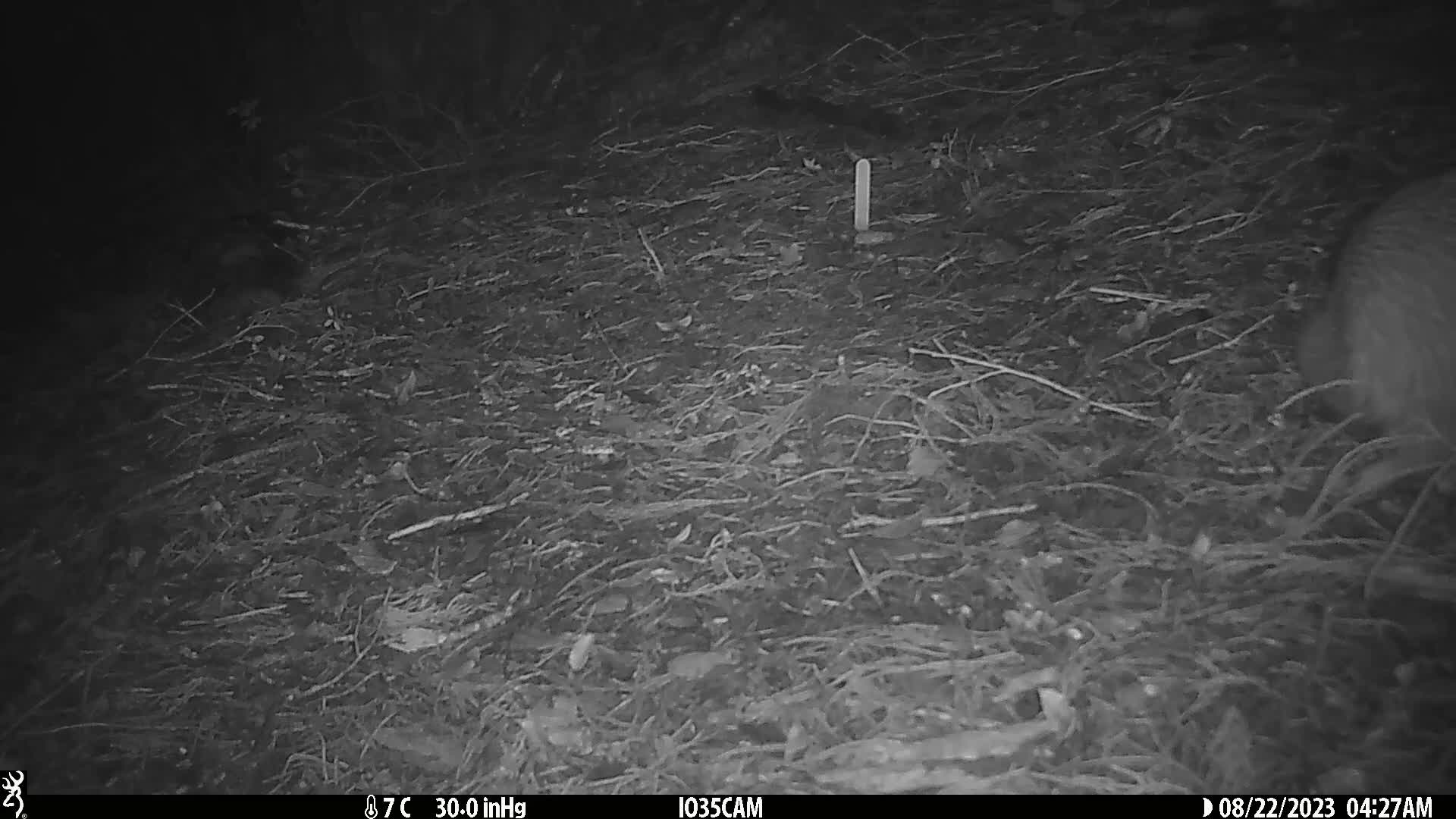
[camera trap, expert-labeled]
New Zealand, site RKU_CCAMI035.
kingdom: Animalia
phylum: Chordata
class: Aves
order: Apterygiformes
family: Apterygidae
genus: Apteryx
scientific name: Apteryx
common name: kiwi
Kiwi (Apteryx).